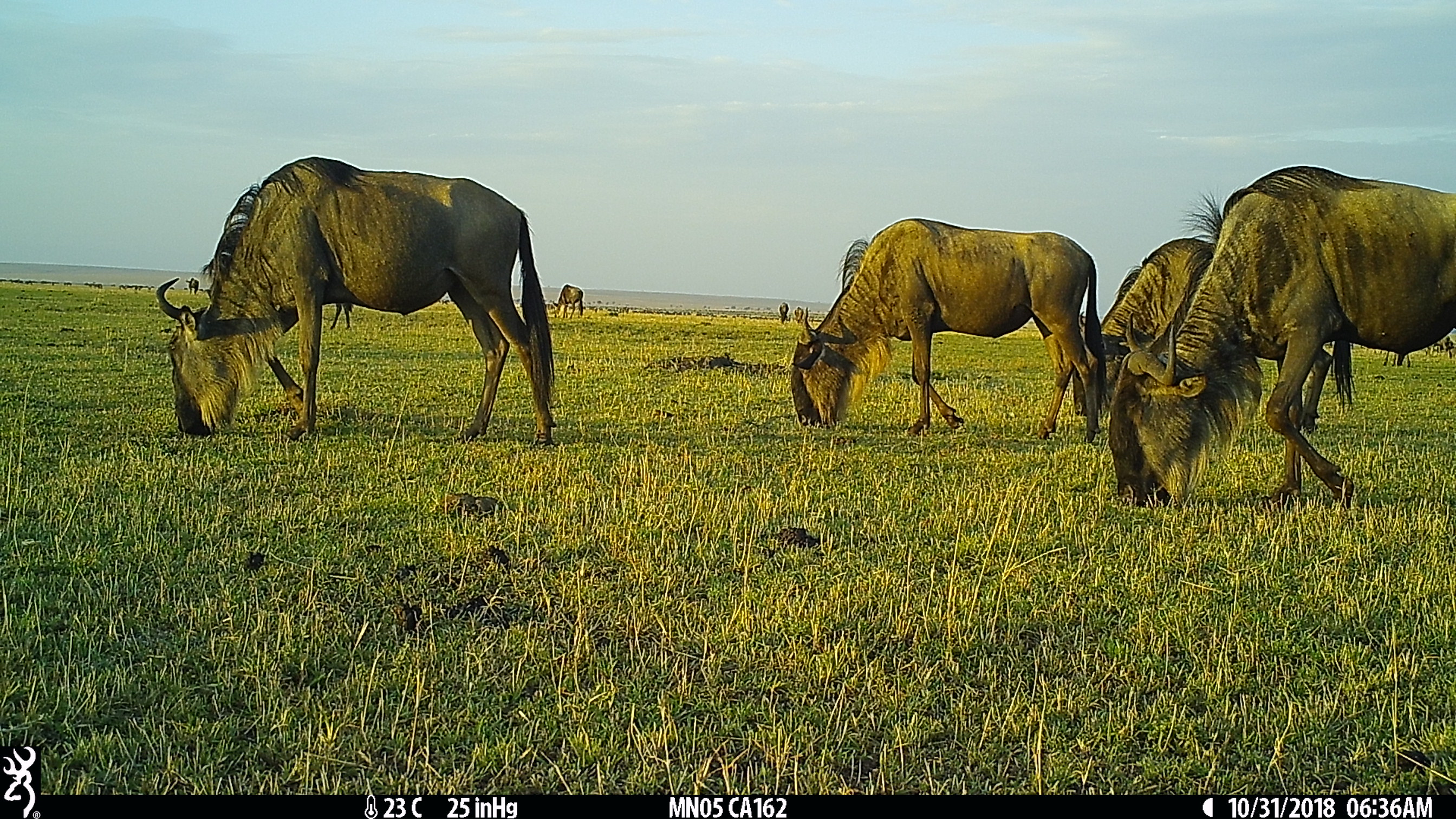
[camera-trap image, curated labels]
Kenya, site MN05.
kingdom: Animalia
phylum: Chordata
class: Mammalia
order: Artiodactyla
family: Bovidae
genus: Connochaetes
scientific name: Connochaetes taurinus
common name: blue wildebeest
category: wildebeest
Wildebeest (blue wildebeest) (Connochaetes taurinus).